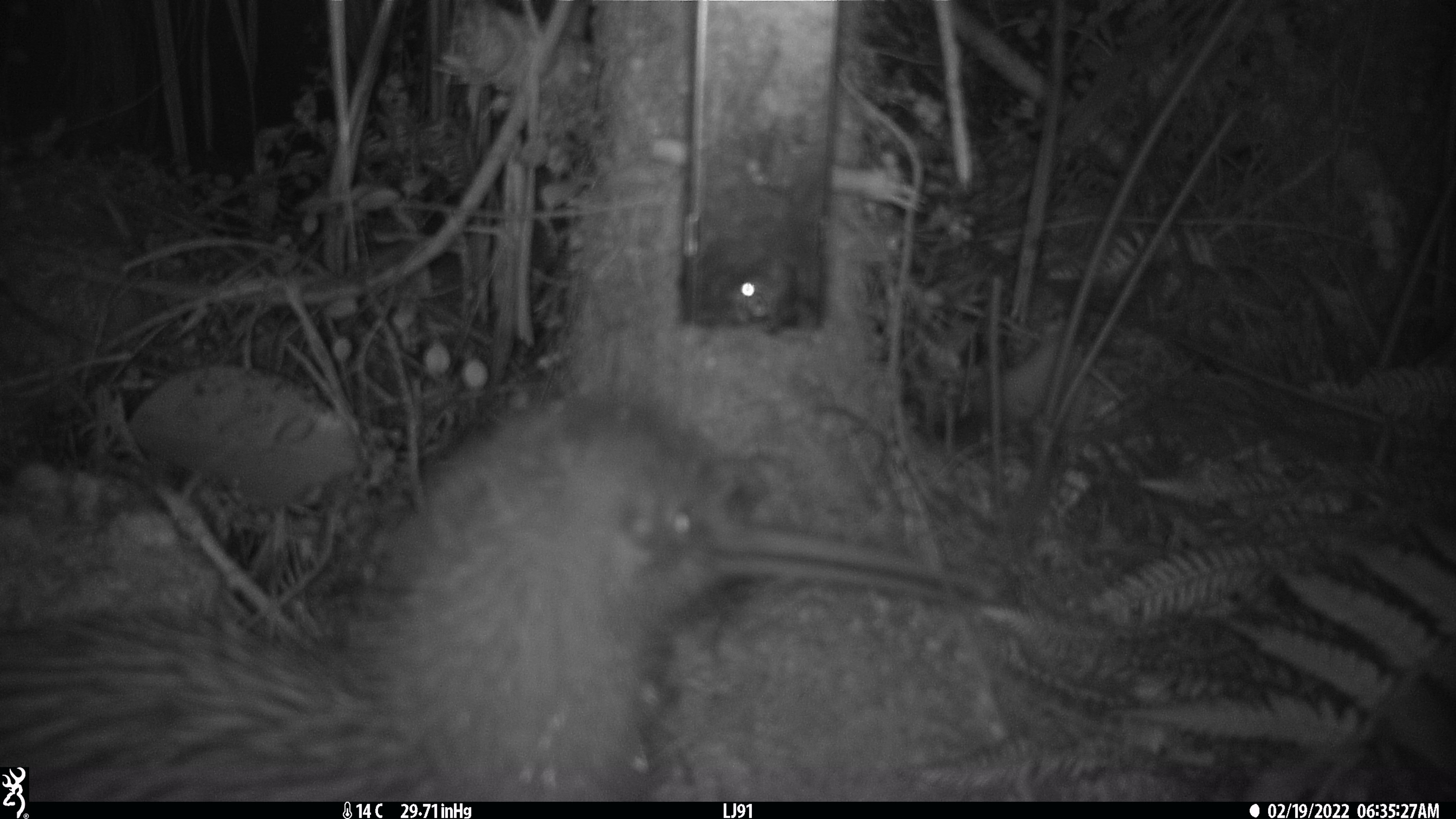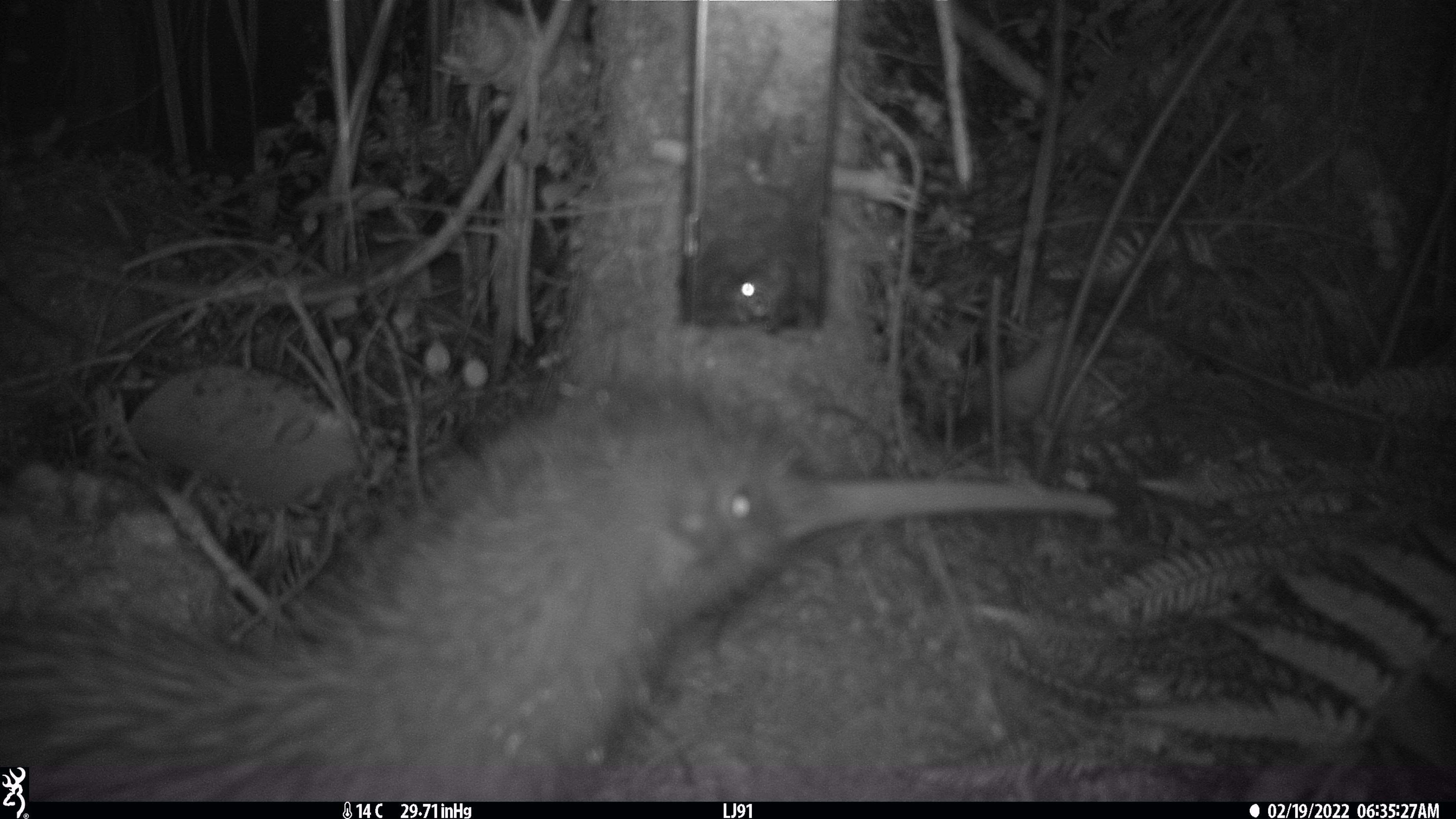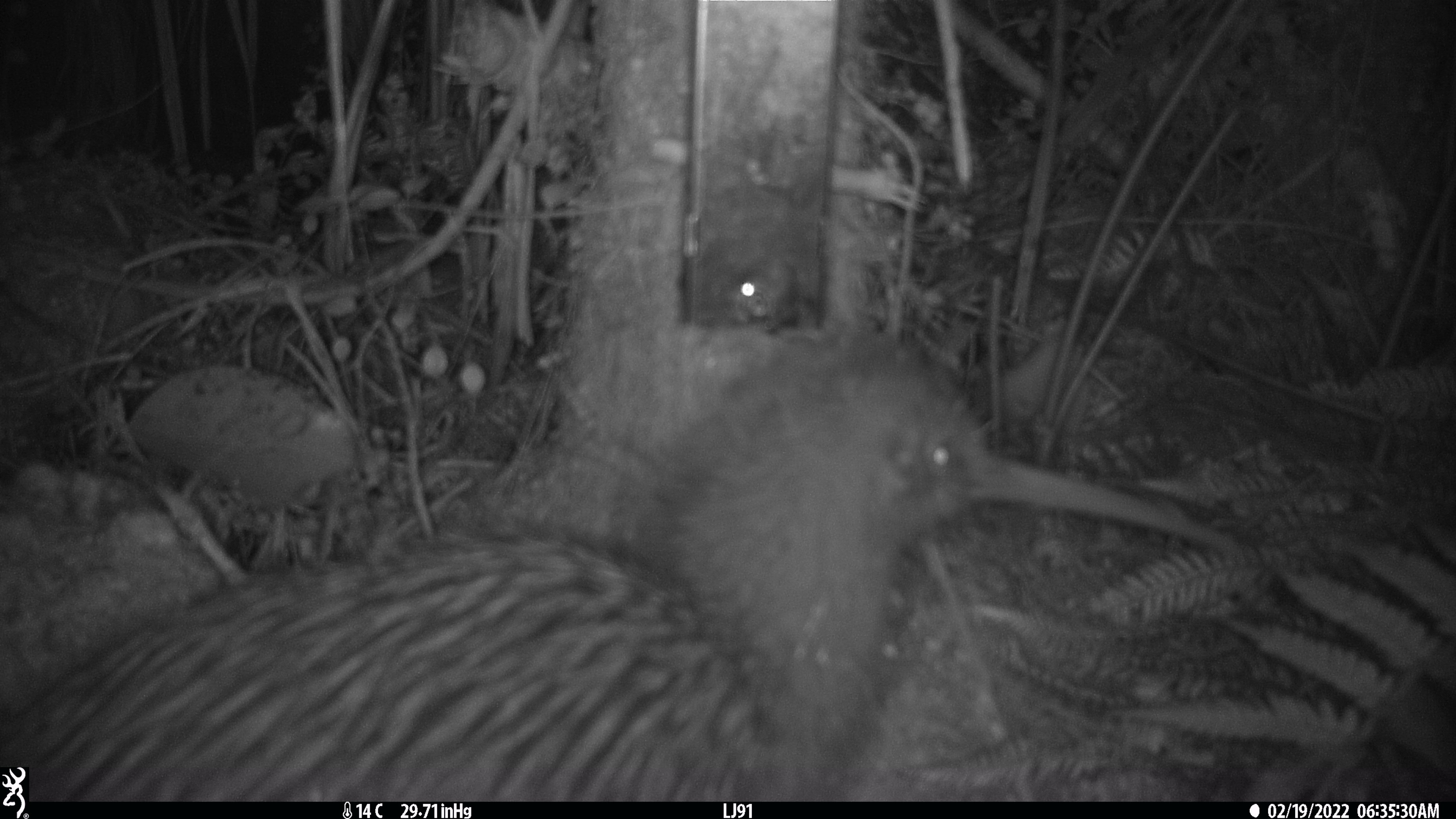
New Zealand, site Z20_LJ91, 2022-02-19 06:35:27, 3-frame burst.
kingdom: Animalia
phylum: Chordata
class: Aves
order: Apterygiformes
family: Apterygidae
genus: Apteryx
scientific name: Apteryx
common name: kiwi